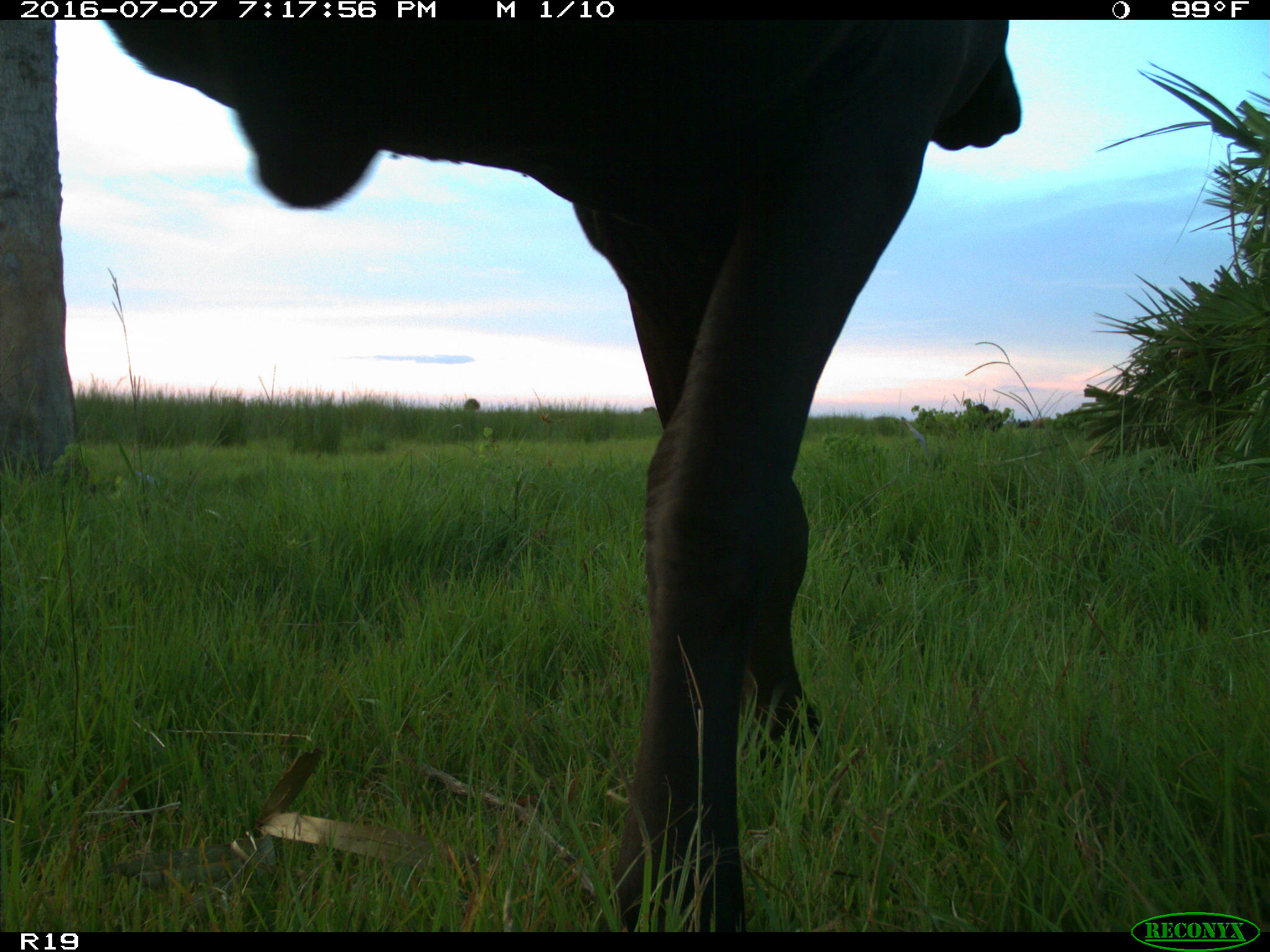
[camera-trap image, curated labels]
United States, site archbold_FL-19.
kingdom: Animalia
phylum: Chordata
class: Mammalia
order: Artiodactyla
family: Bovidae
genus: Bos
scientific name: Bos taurus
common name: domestic cow